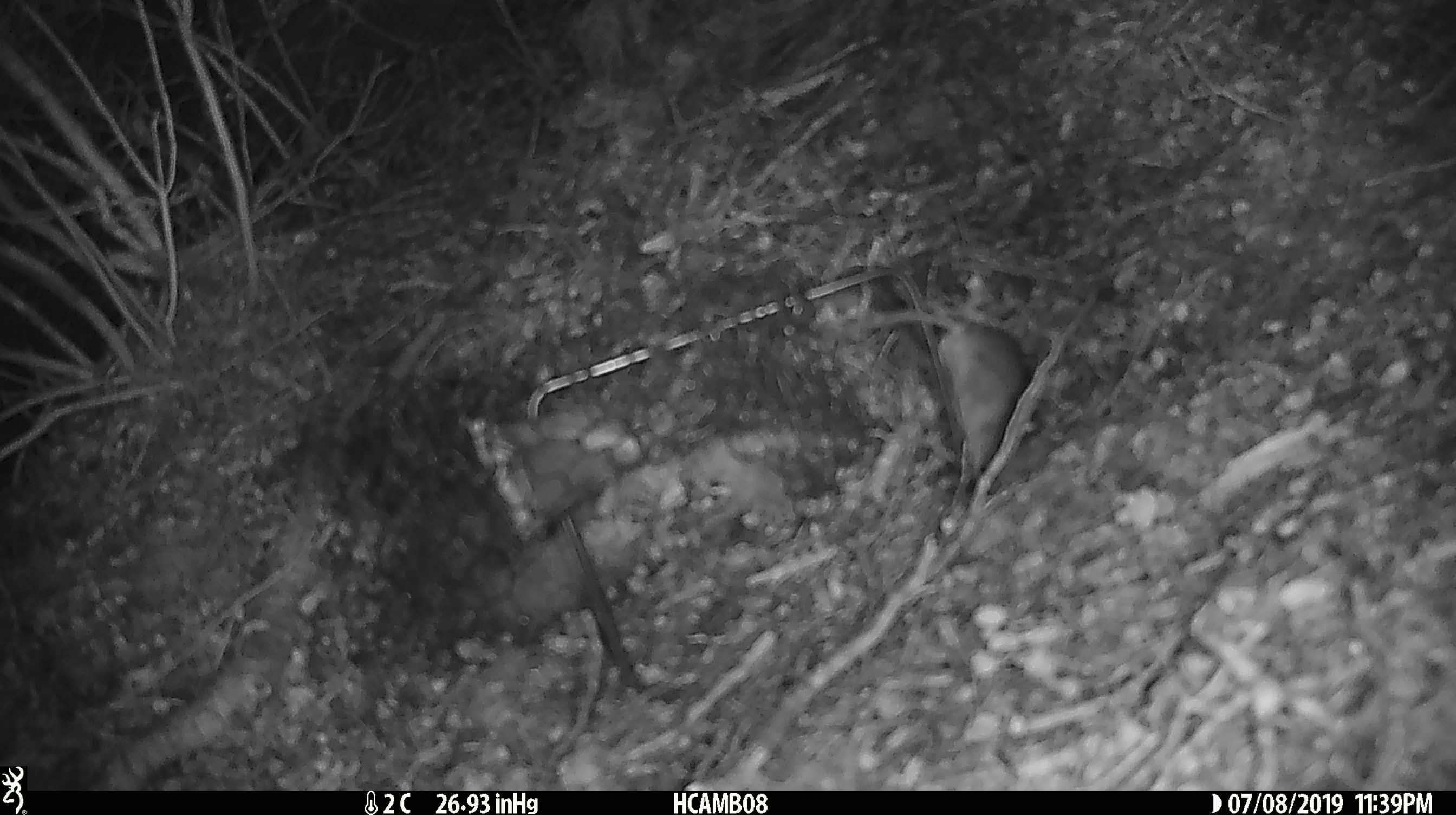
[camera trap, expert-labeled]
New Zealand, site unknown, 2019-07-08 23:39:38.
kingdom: Animalia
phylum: Chordata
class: Mammalia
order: Rodentia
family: Muridae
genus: Mus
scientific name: Mus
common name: mouse